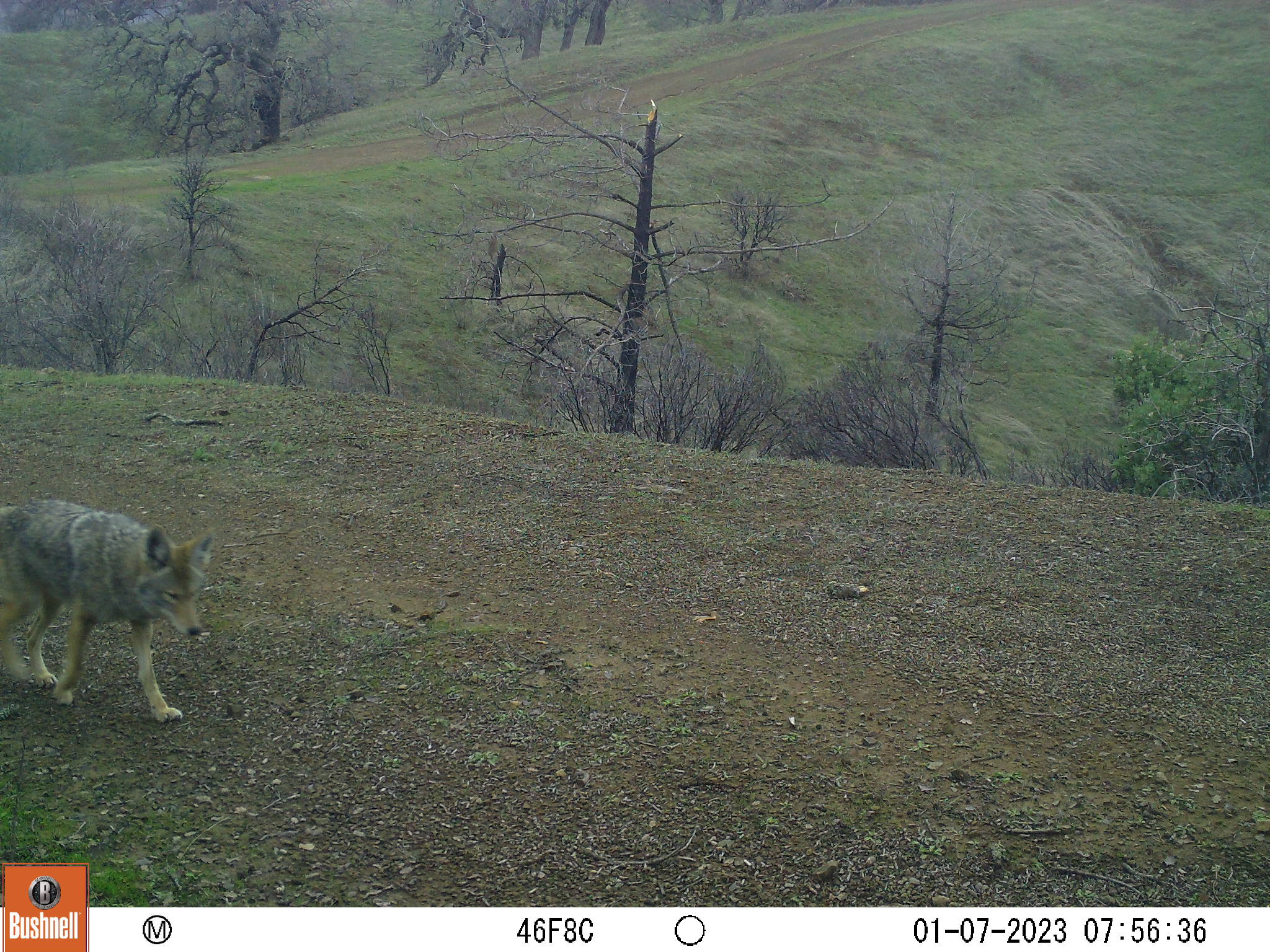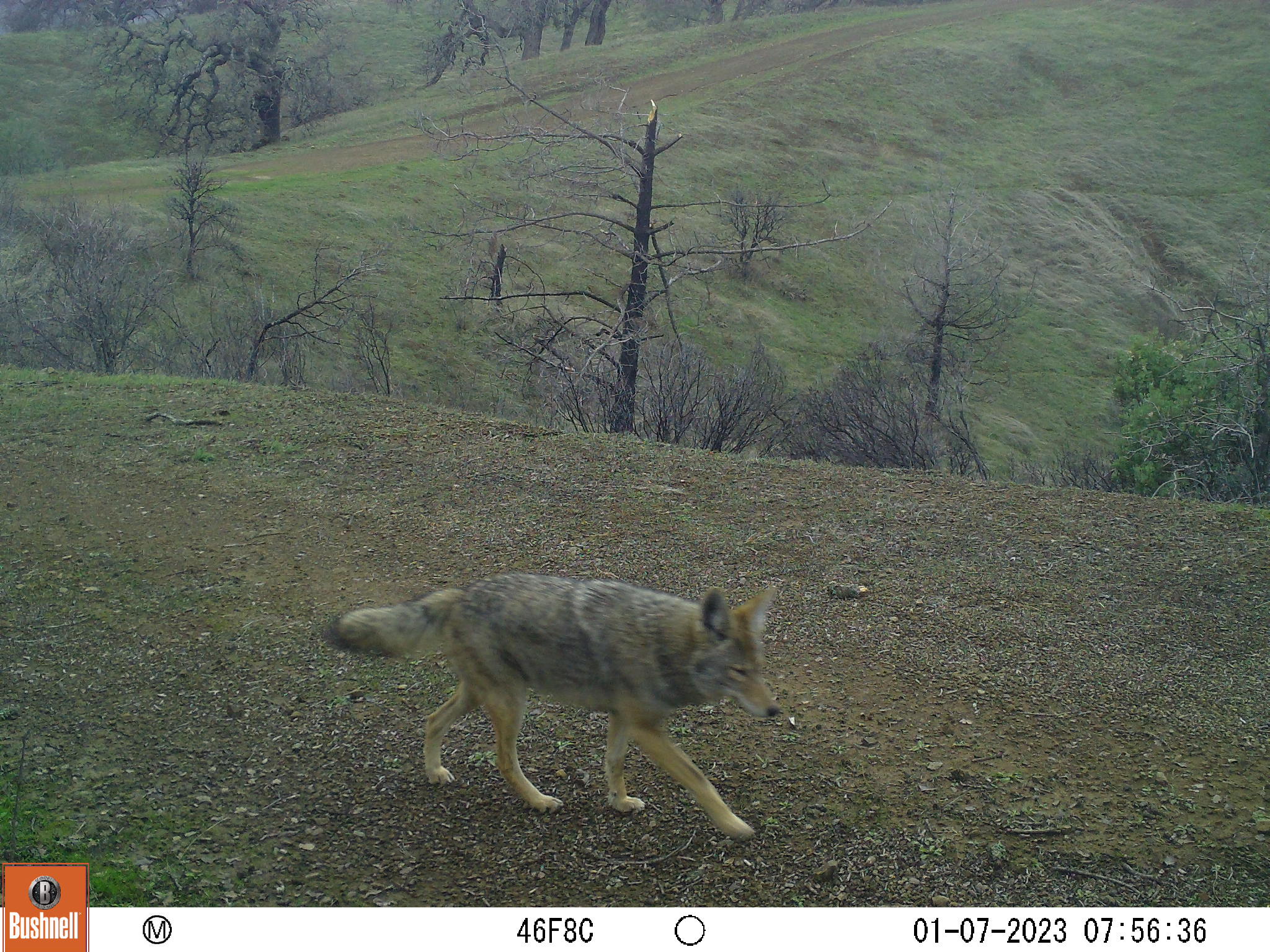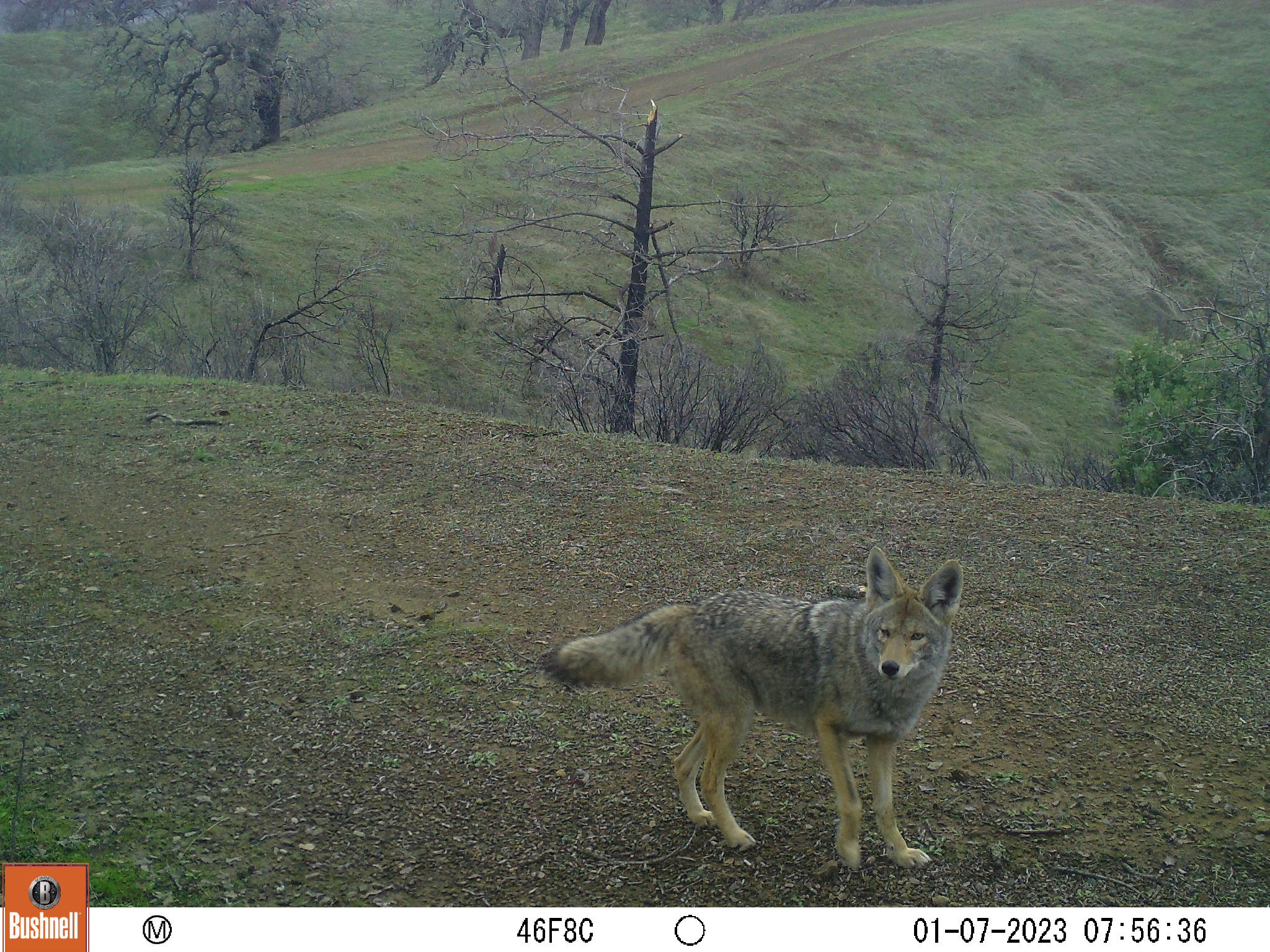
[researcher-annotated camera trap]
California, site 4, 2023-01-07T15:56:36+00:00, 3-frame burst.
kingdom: Animalia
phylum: Chordata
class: Mammalia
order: Carnivora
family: Canidae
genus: Canis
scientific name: Canis latrans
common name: coyote